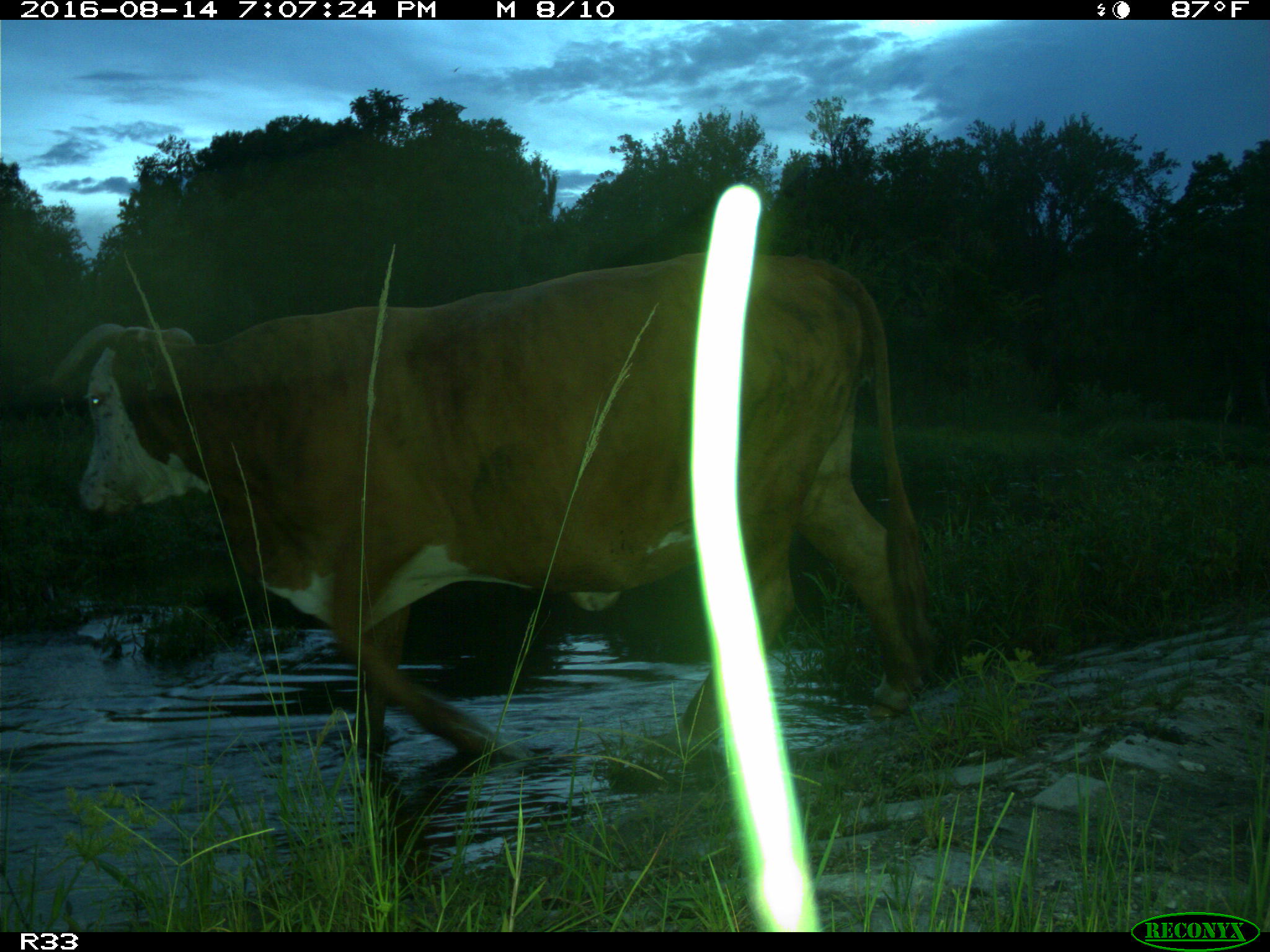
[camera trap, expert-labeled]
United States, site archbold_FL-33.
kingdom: Animalia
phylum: Chordata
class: Mammalia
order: Artiodactyla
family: Bovidae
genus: Bos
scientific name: Bos taurus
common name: domestic cow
Bos taurus (domestic cow).